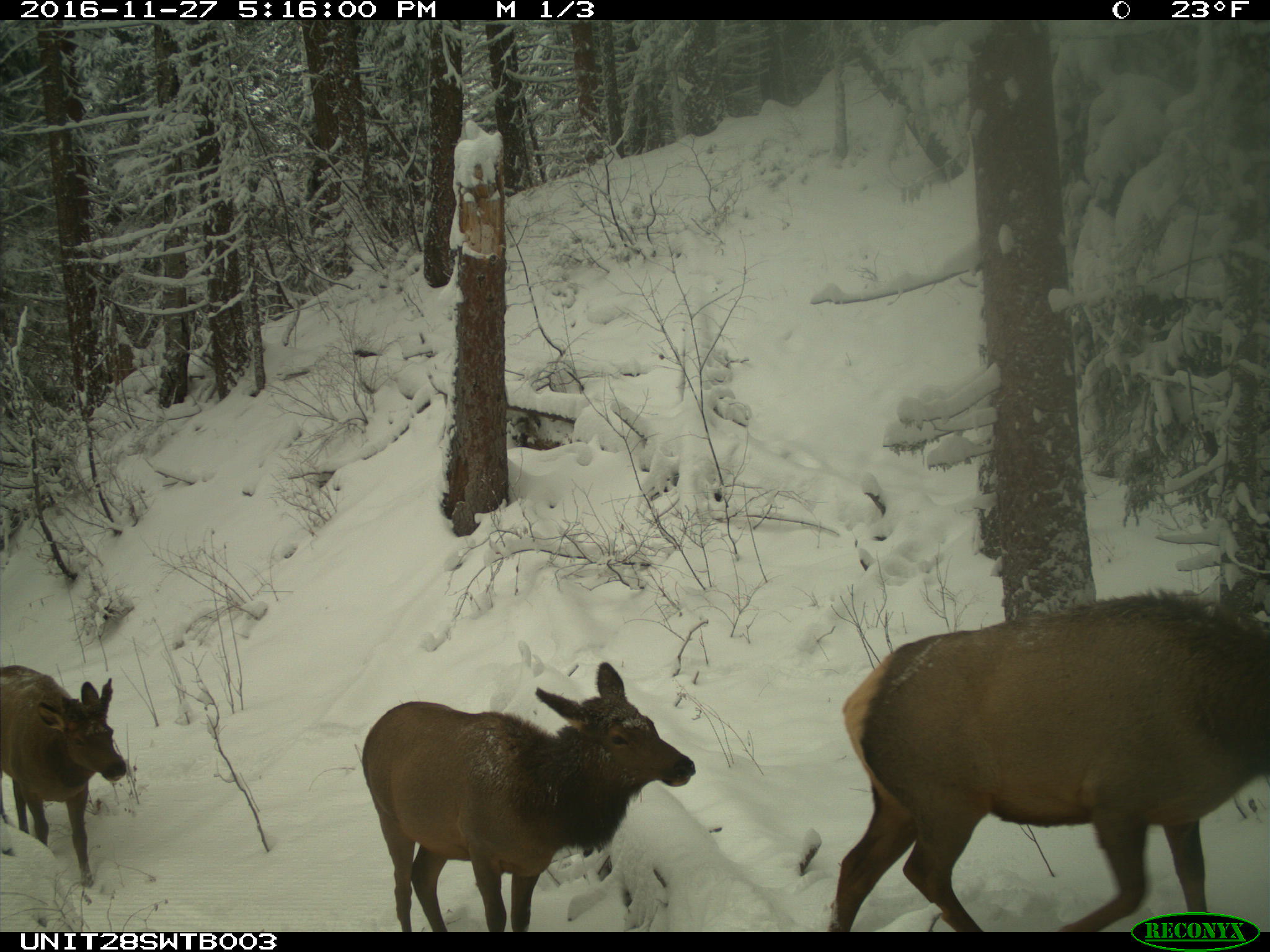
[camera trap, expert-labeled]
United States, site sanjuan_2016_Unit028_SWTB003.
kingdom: Animalia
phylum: Chordata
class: Mammalia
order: Artiodactyla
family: Cervidae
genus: Cervus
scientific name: Cervus elaphus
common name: red deer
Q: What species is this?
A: Cervus elaphus (red deer).